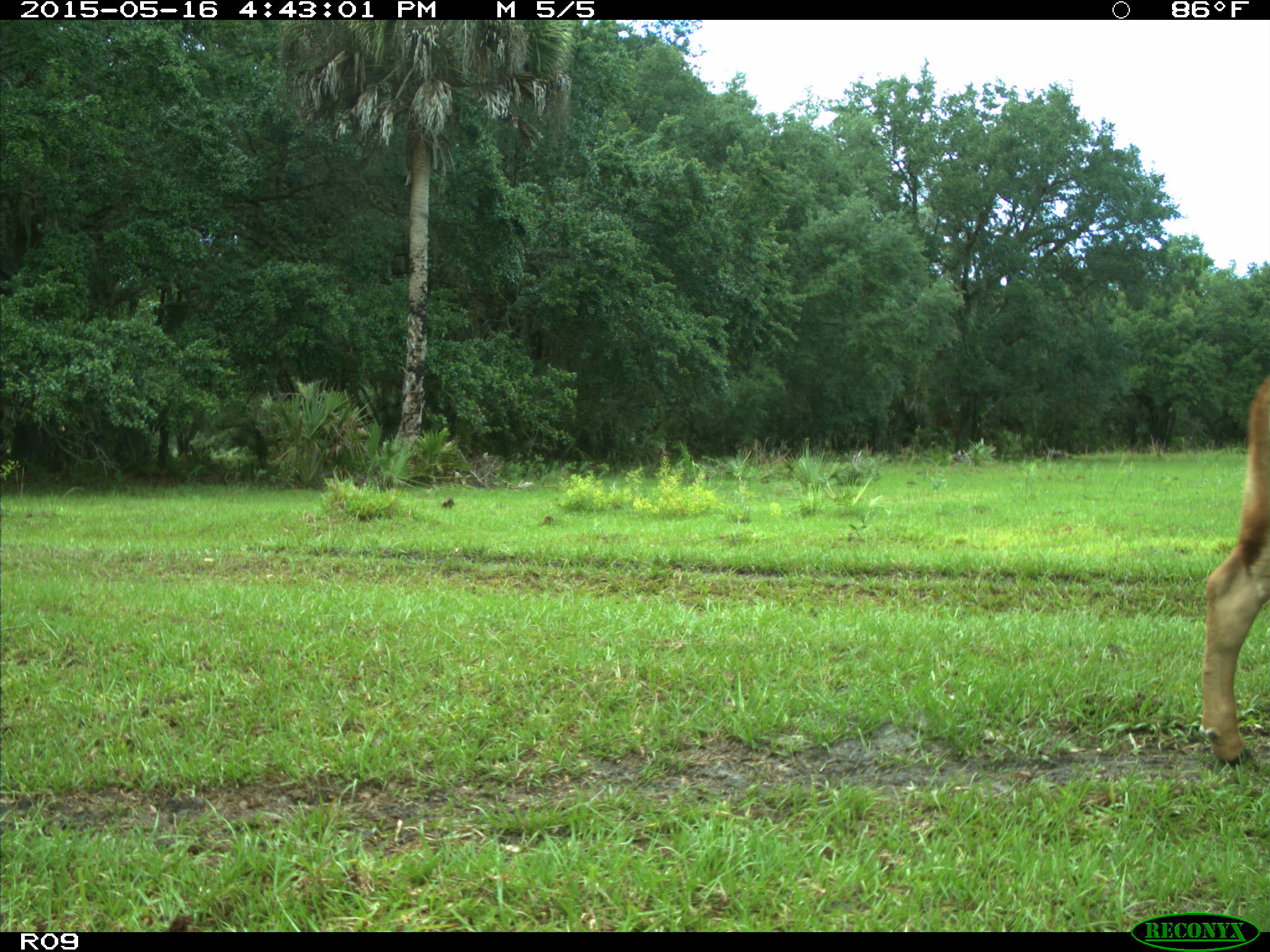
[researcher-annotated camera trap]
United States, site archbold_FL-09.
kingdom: Animalia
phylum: Chordata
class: Mammalia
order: Artiodactyla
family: Bovidae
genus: Bos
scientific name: Bos taurus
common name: domestic cow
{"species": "Bos taurus (domestic cow)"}